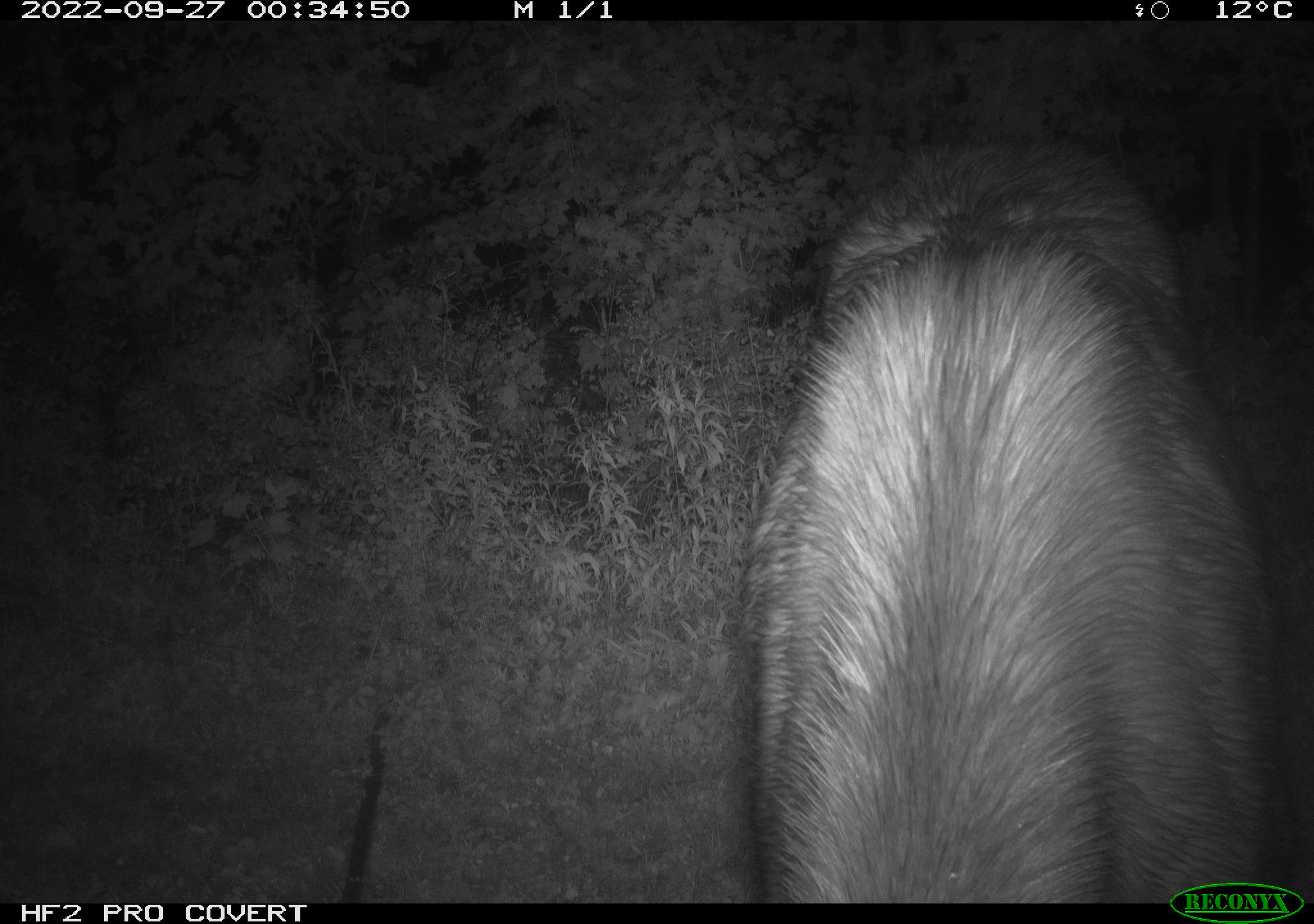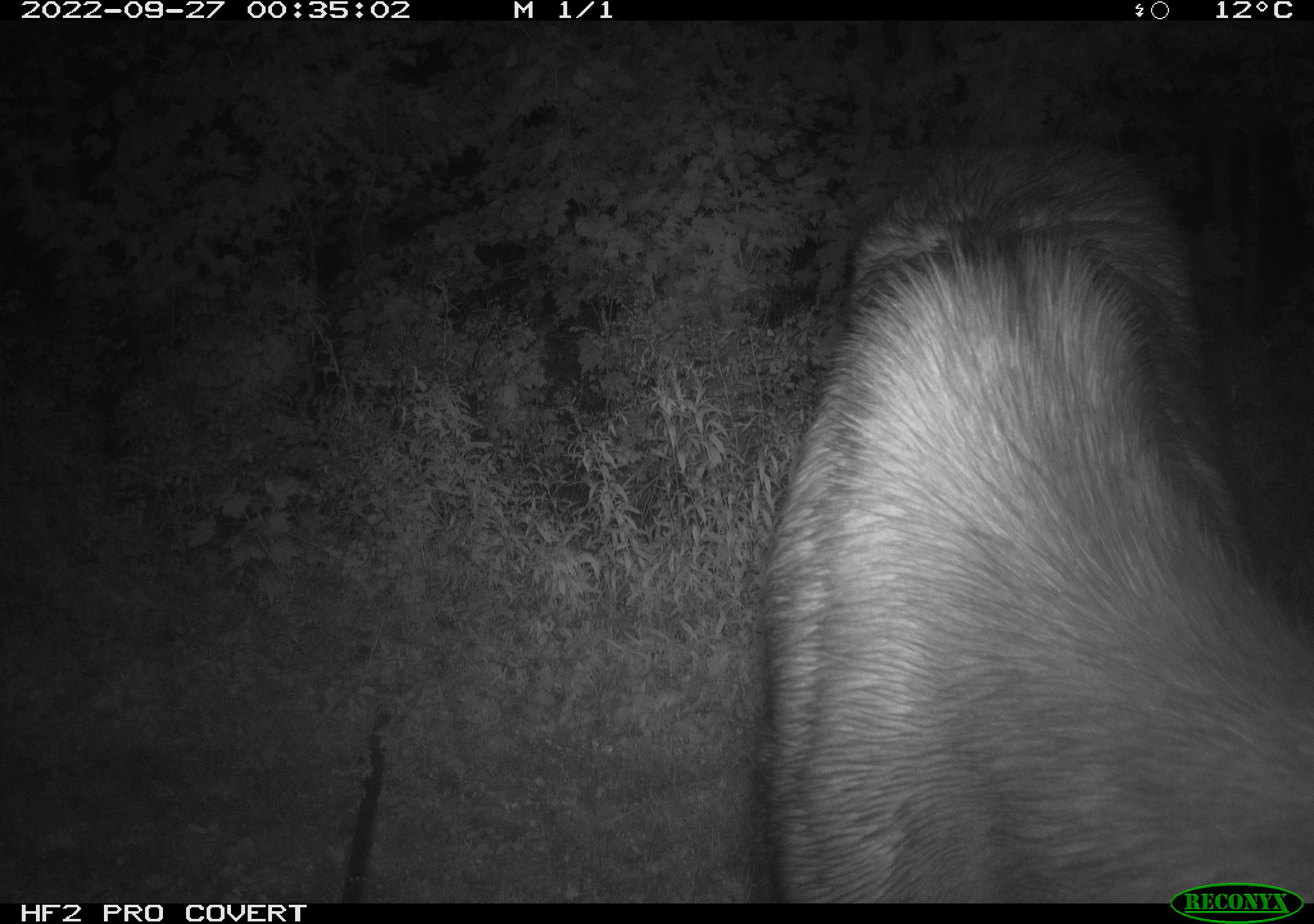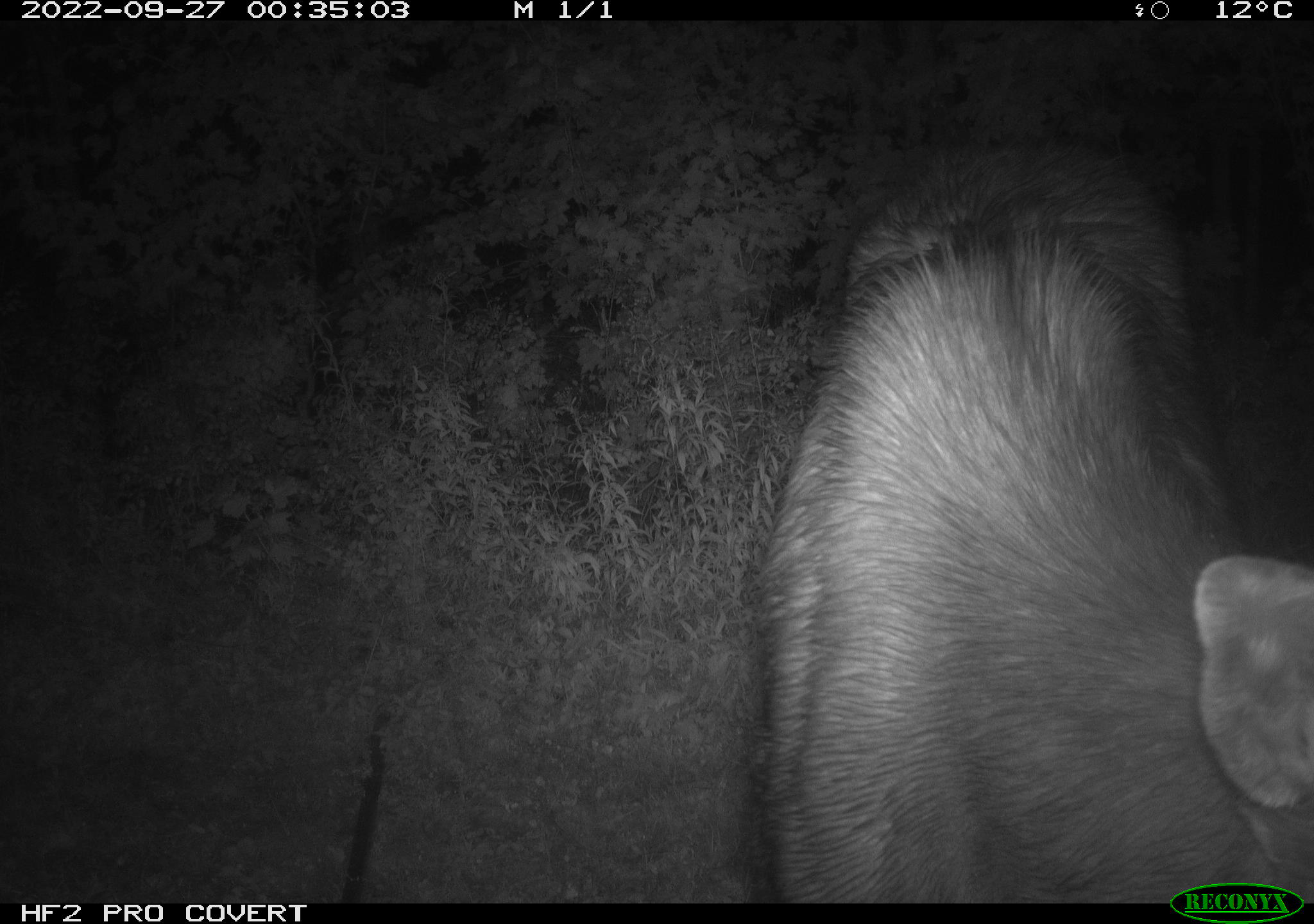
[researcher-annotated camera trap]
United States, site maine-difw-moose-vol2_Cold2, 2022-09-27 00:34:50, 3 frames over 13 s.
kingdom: Animalia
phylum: Chordata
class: Mammalia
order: Artiodactyla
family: Cervidae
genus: Alces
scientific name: Alces alces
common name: moose